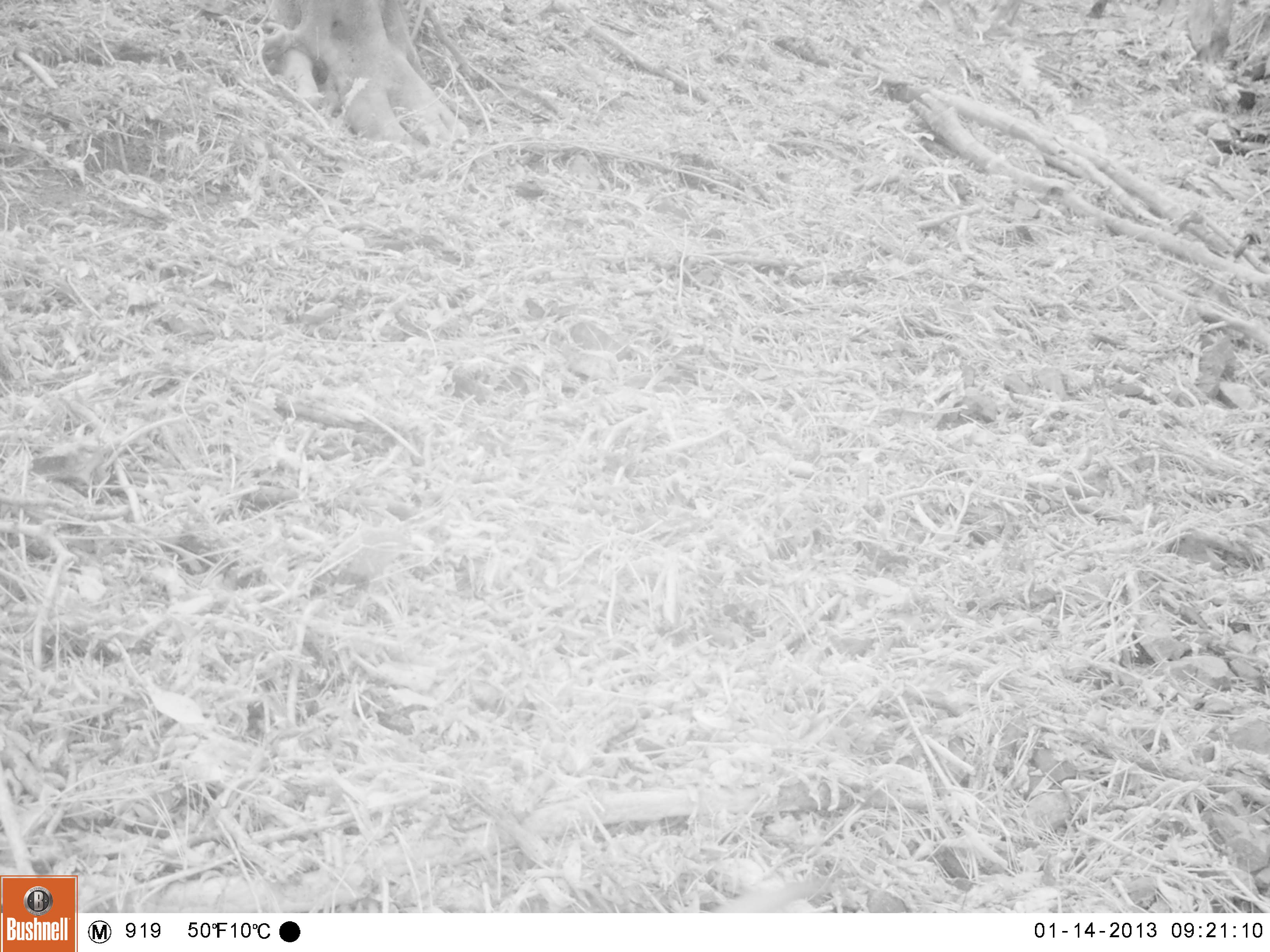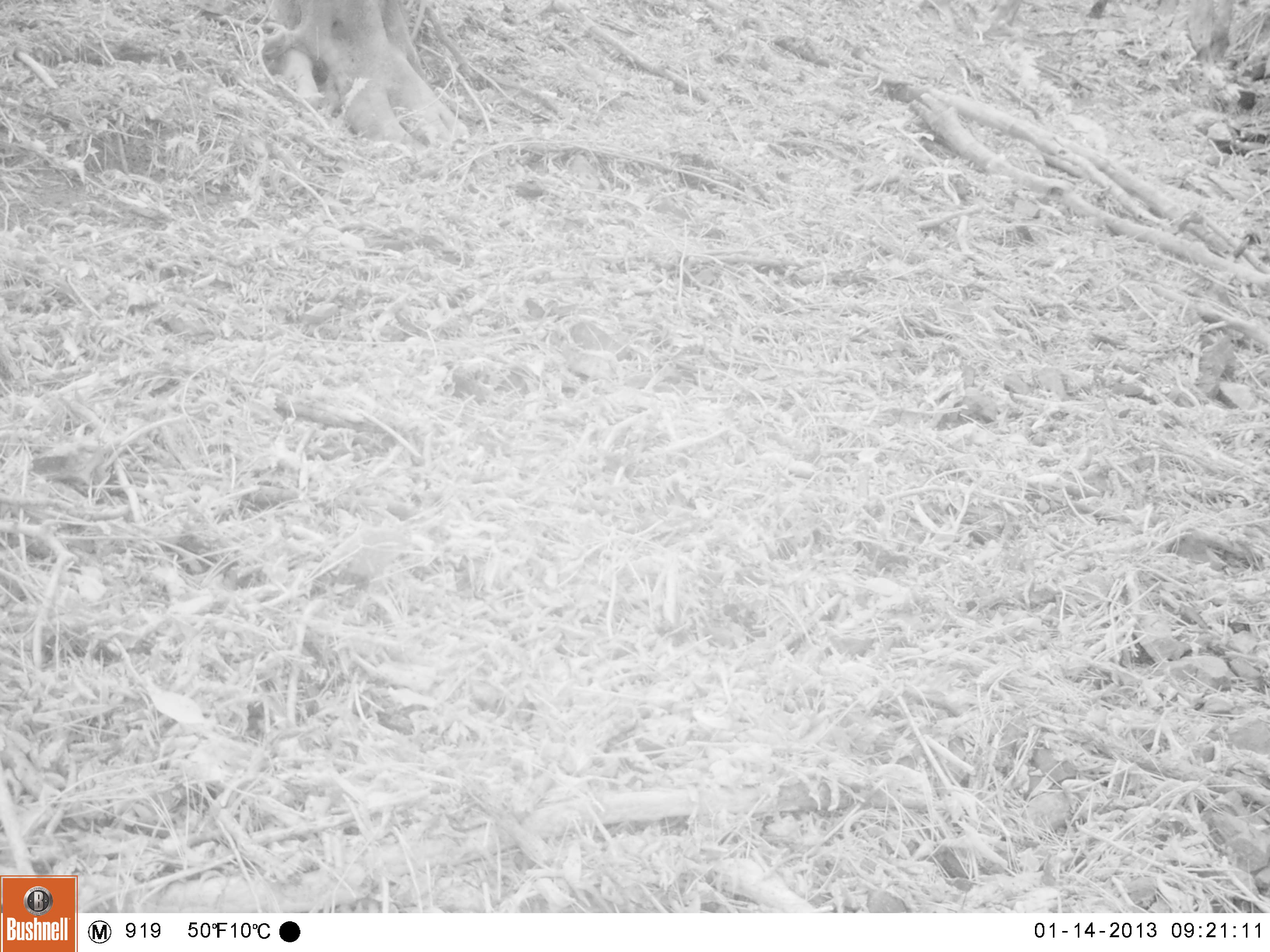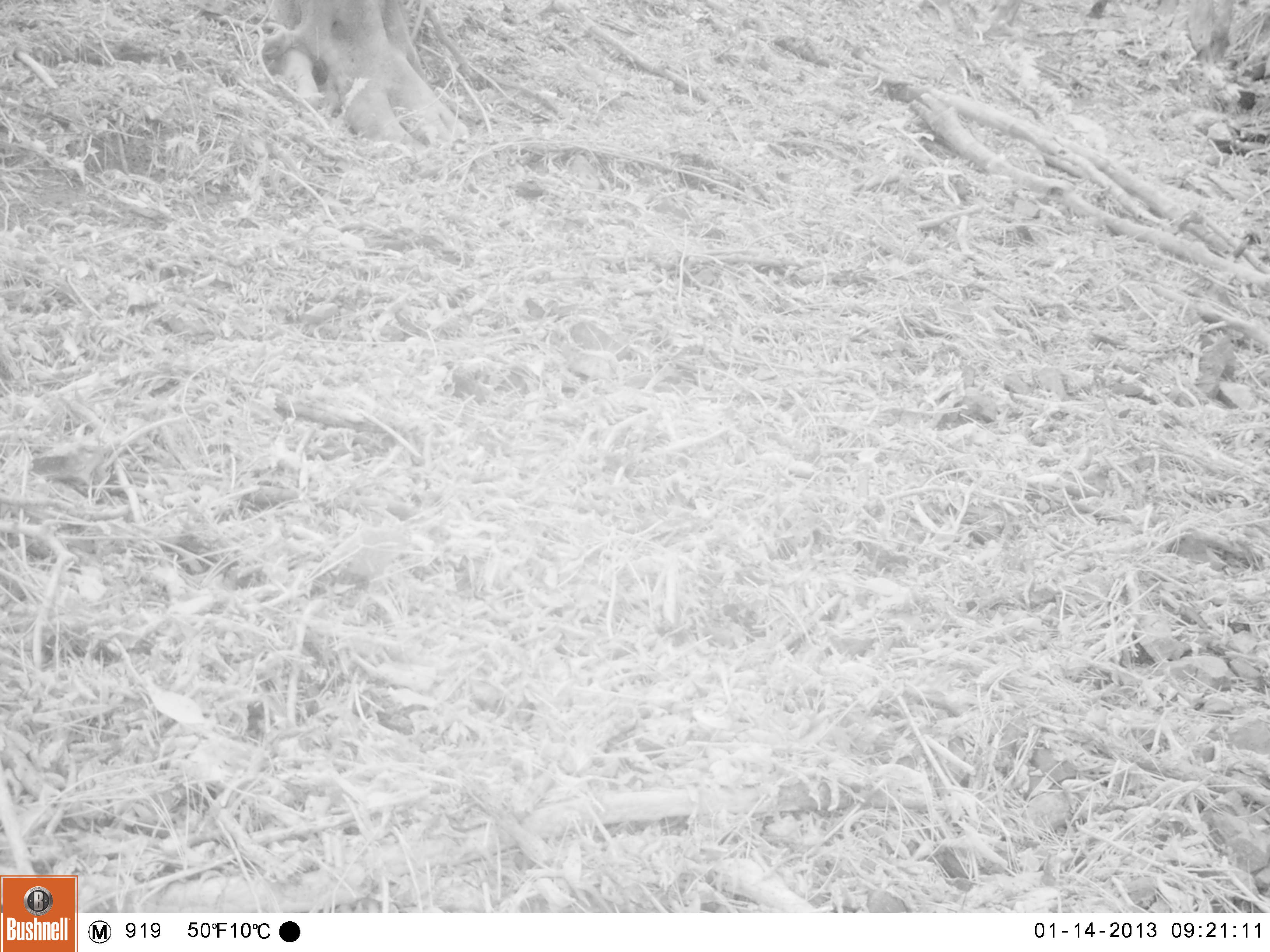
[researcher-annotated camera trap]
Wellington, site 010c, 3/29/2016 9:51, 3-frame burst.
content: unidentified animal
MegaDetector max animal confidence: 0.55